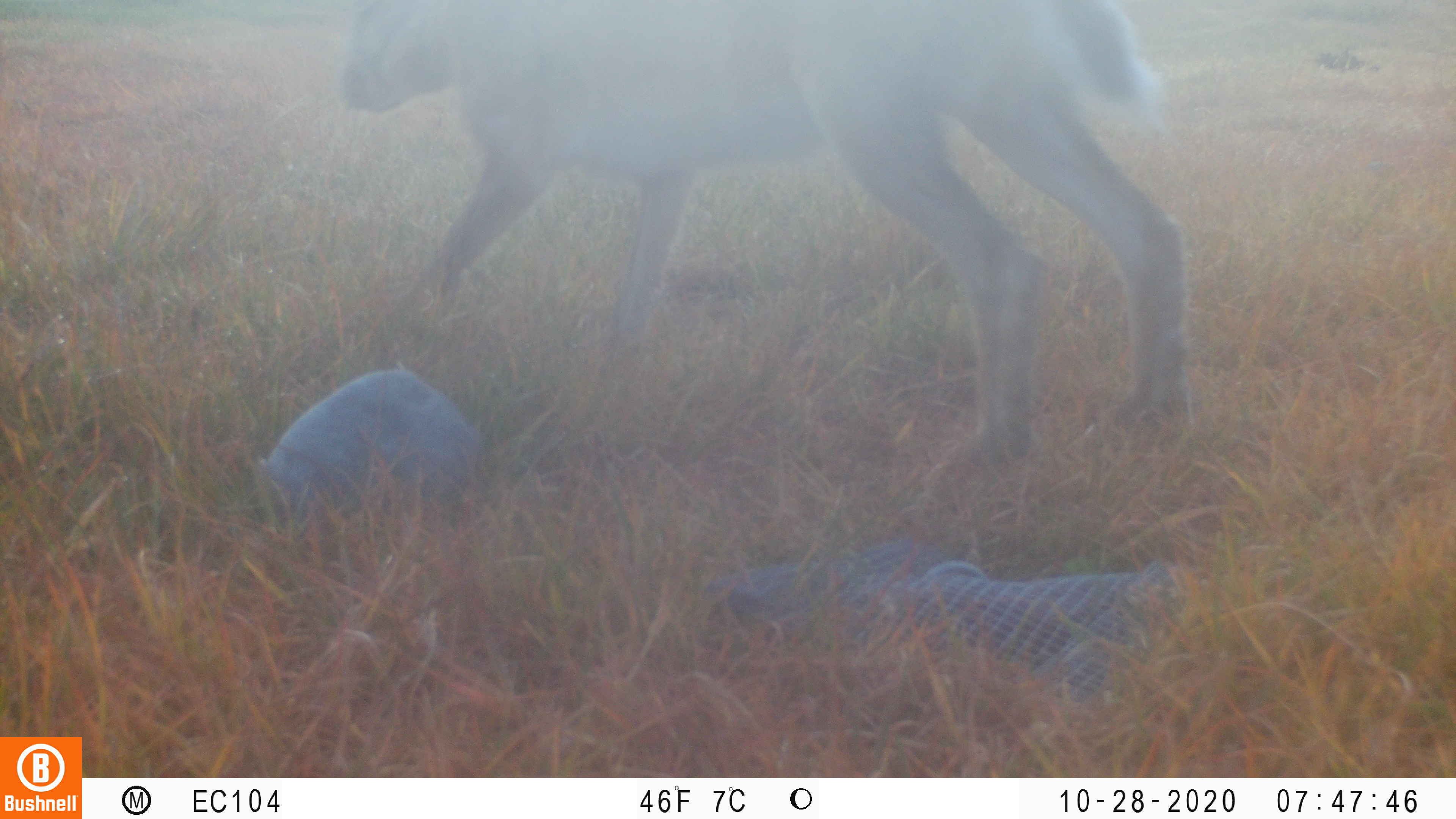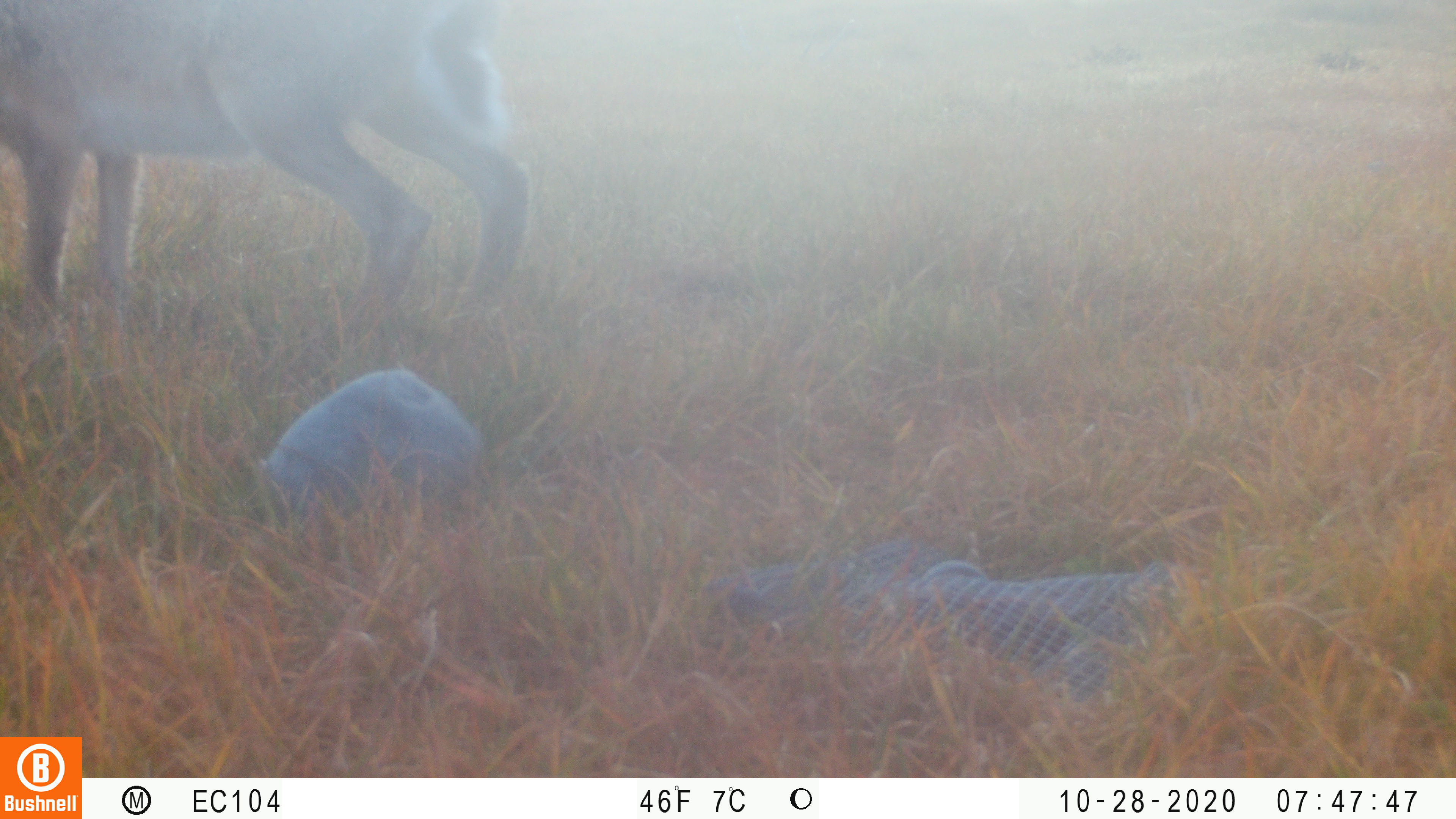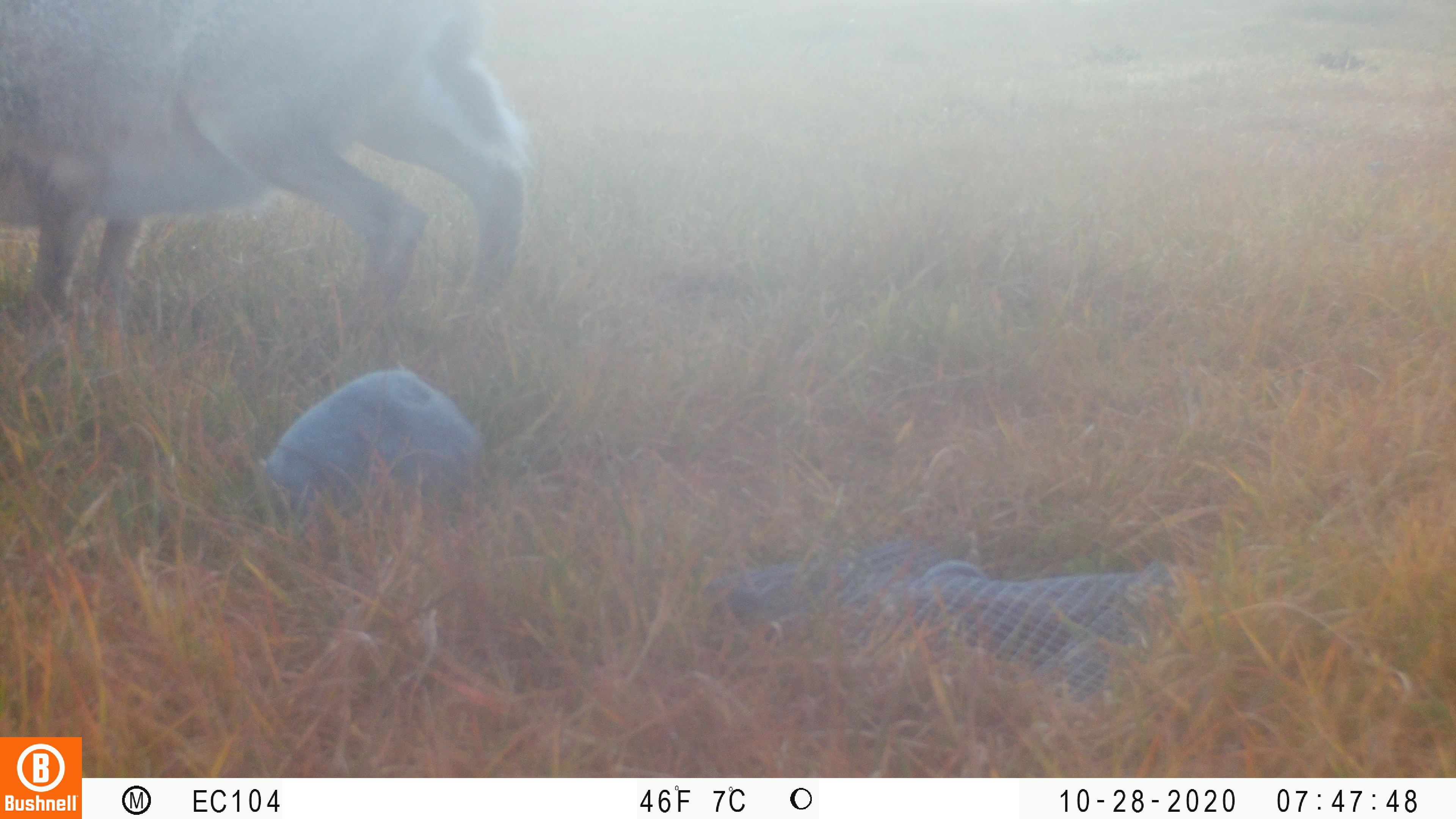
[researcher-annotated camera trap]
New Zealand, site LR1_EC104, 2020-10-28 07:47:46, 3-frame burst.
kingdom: Animalia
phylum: Chordata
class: Mammalia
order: Lagomorpha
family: Leporidae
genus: Lepus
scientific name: Lepus europaeus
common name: brown hare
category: hare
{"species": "hare (brown hare) (Lepus europaeus)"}